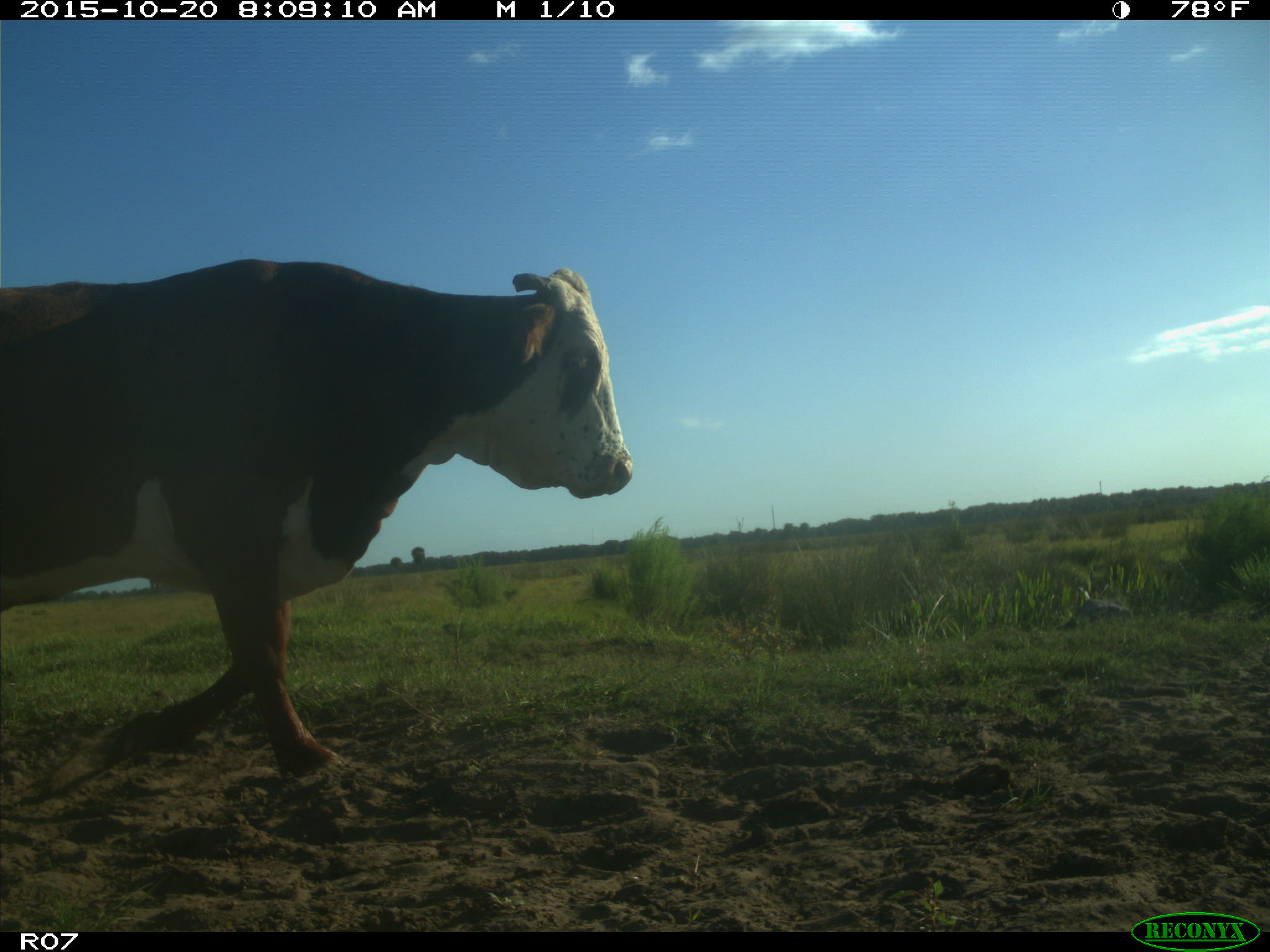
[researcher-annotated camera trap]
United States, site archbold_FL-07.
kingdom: Animalia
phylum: Chordata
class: Mammalia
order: Artiodactyla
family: Bovidae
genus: Bos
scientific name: Bos taurus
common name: domestic cow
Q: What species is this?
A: Bos taurus (domestic cow).